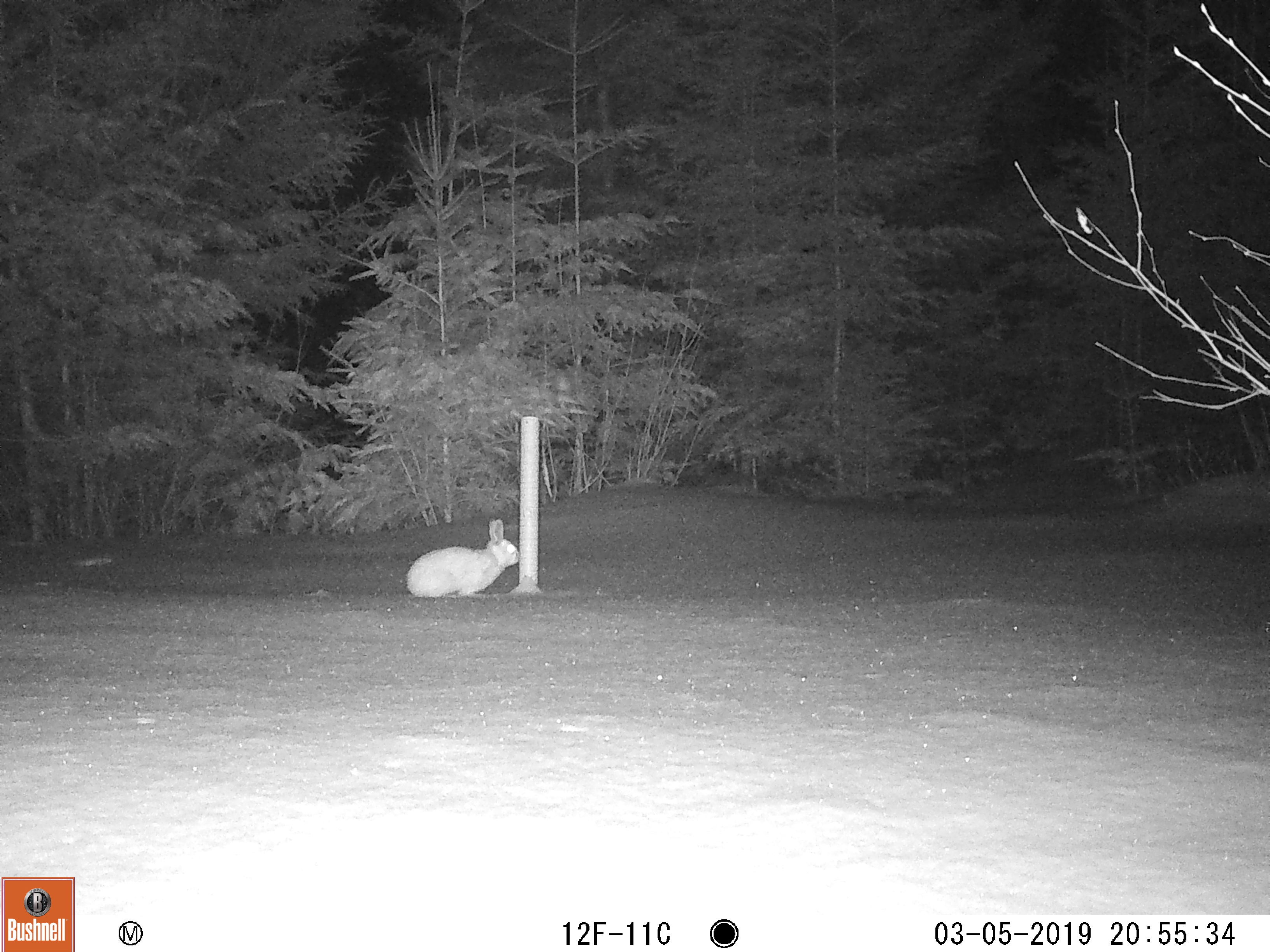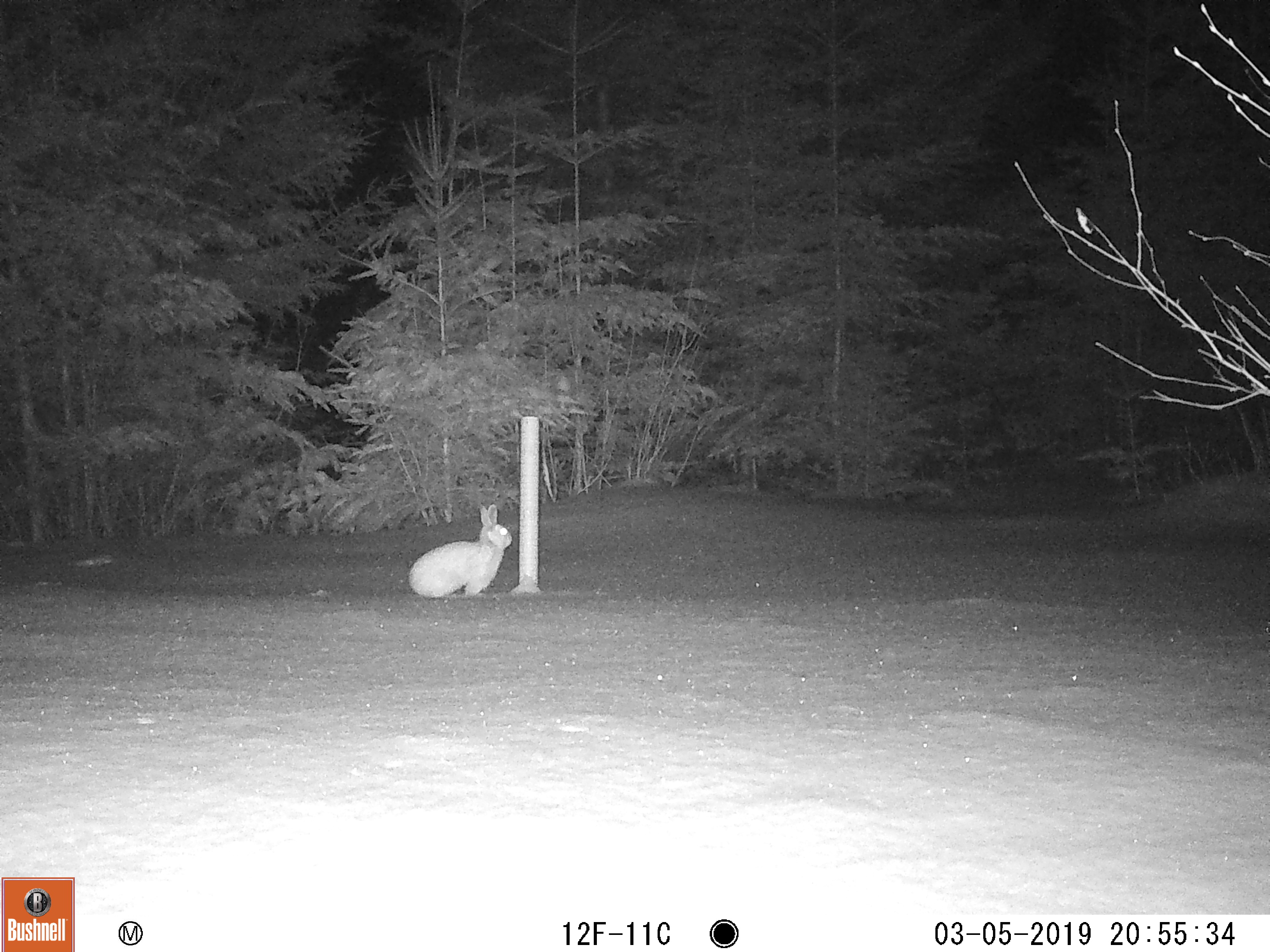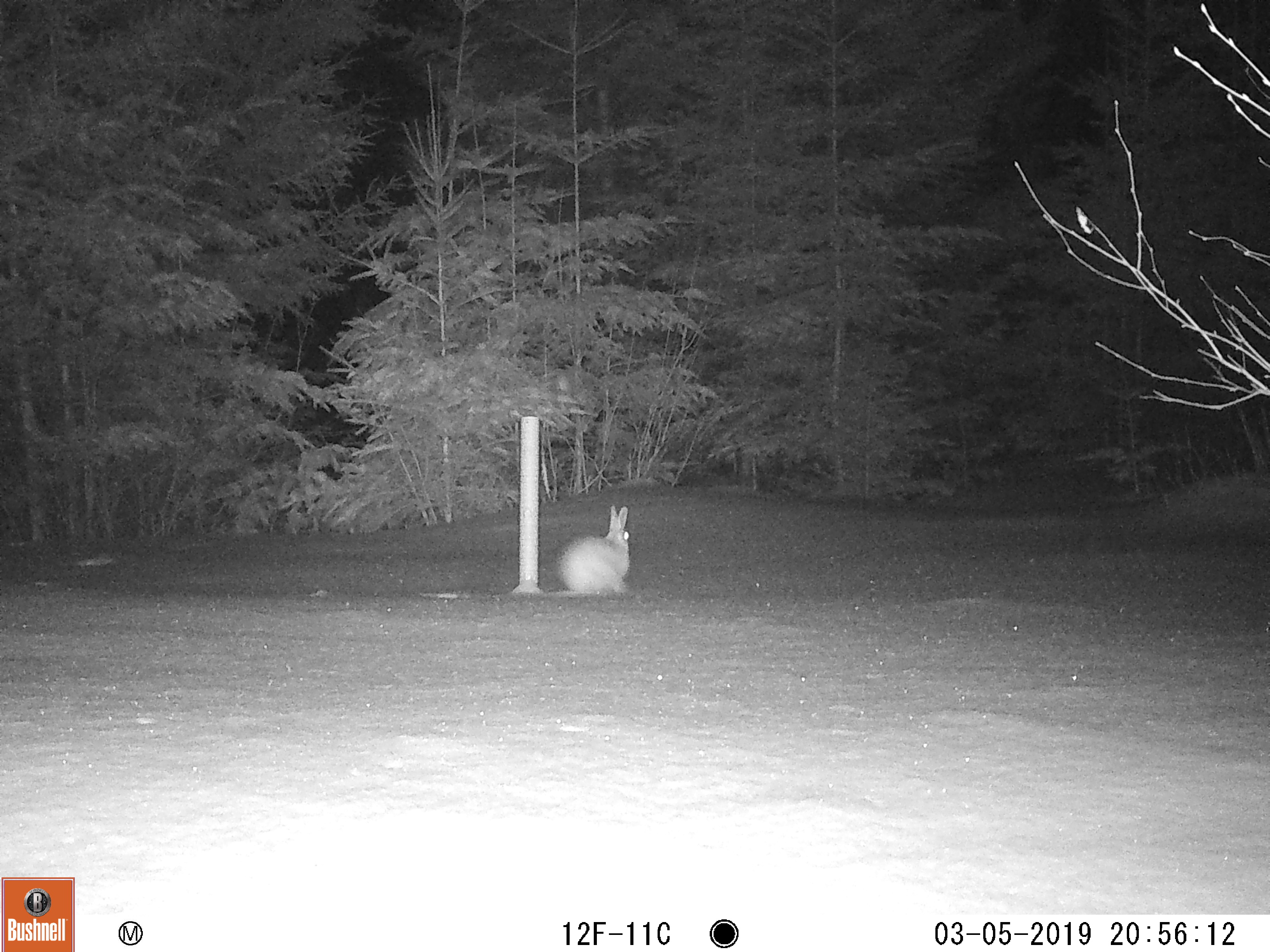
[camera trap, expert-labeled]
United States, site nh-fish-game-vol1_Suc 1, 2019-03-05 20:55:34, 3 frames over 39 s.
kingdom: Animalia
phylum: Chordata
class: Mammalia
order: Lagomorpha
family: Leporidae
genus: Lepus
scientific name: Lepus americanus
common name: snowshoe hare